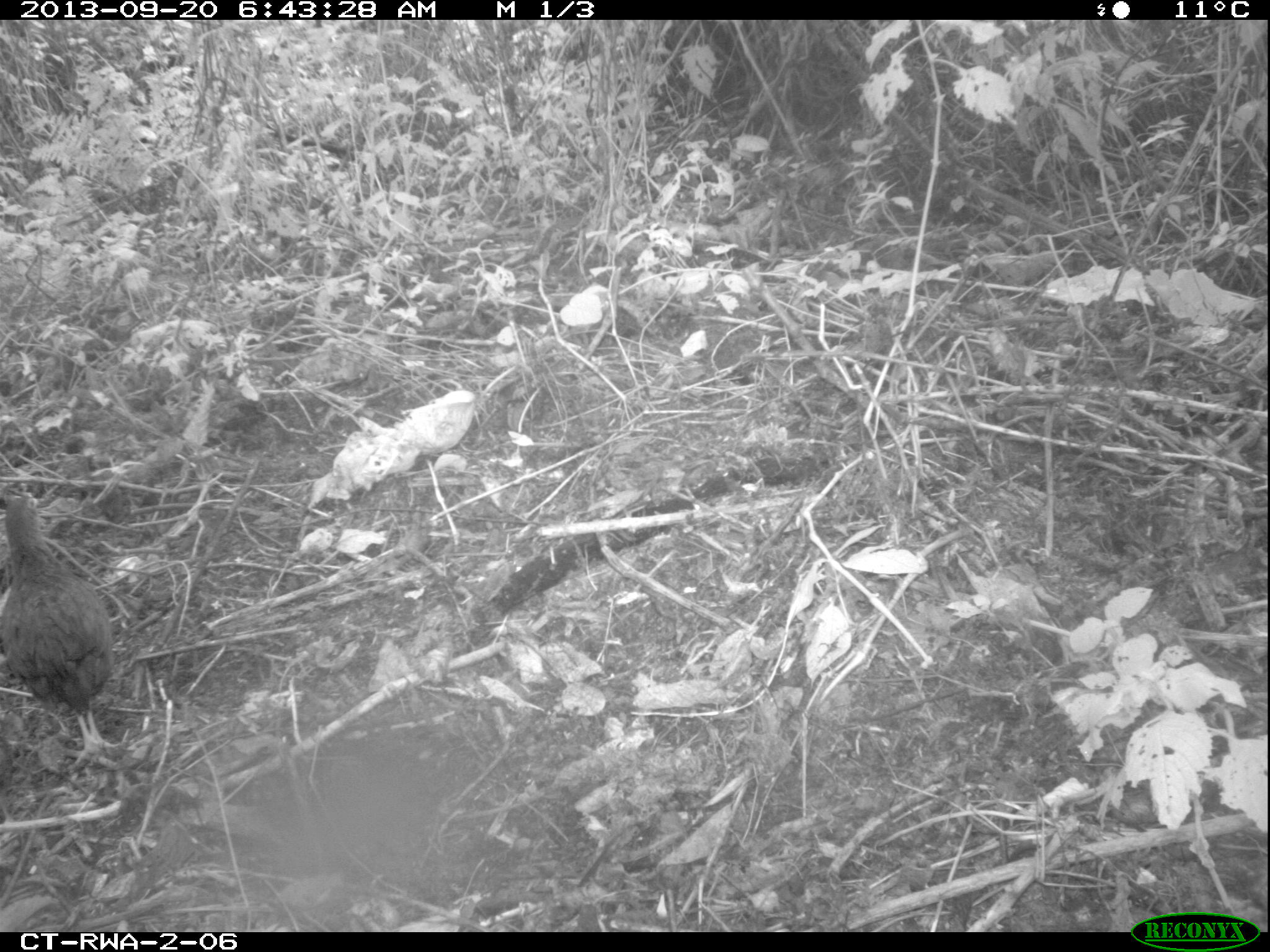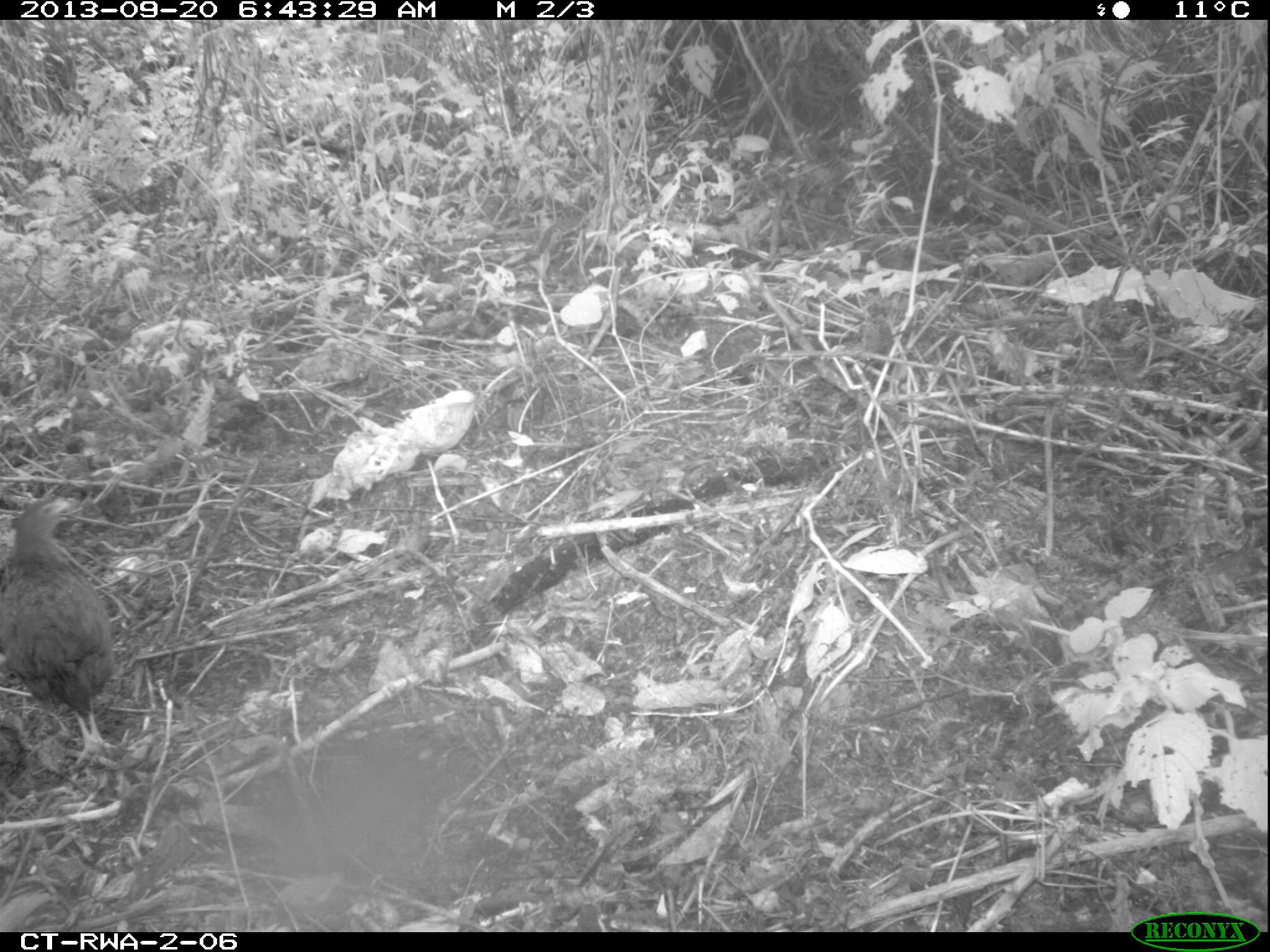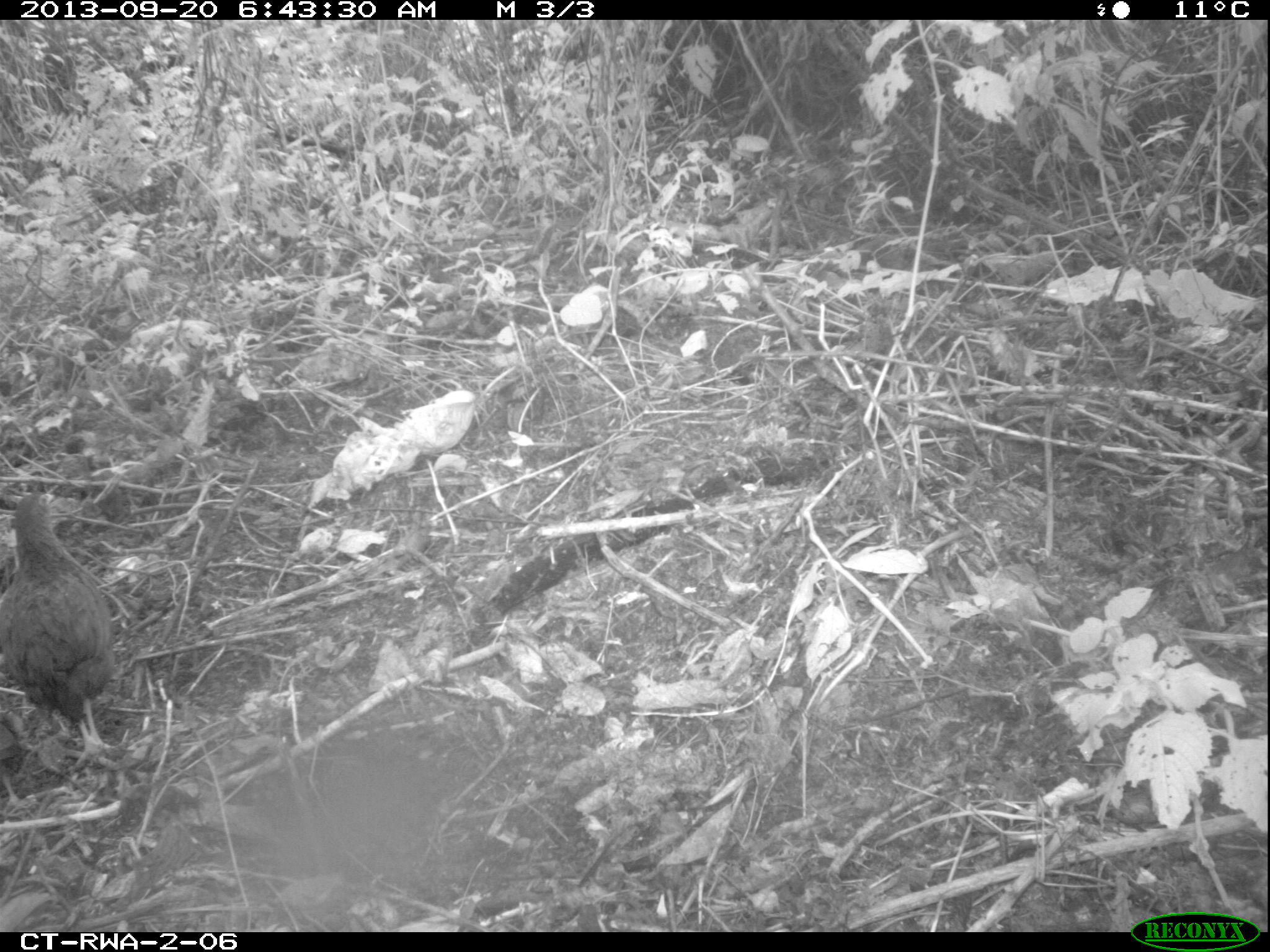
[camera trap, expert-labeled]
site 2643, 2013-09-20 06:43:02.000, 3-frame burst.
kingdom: Animalia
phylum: Chordata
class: Aves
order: Galliformes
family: Phasianidae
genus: Pternistis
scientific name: Pternistis nobilis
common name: handsome francolin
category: francolinus nobilis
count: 5